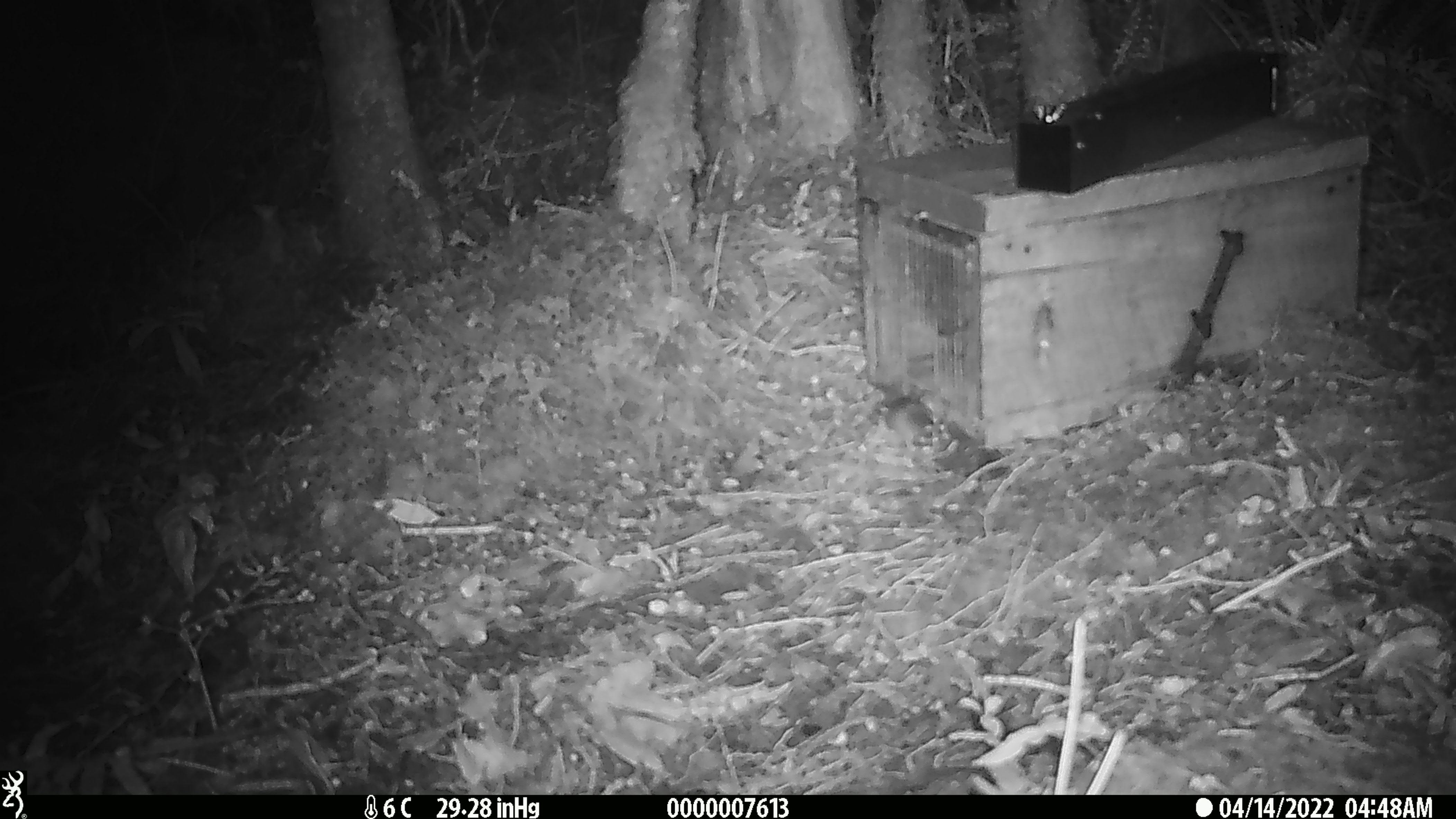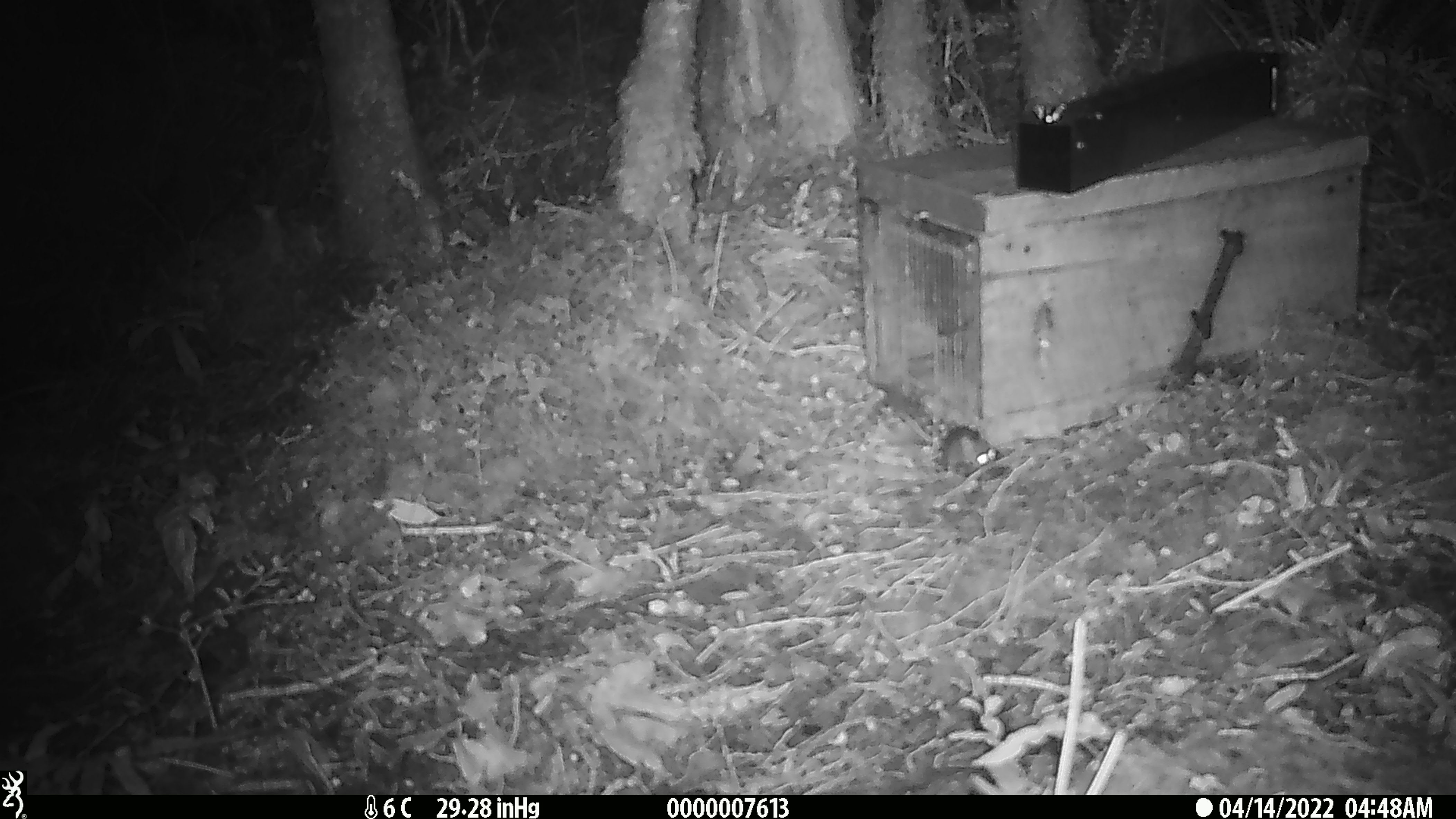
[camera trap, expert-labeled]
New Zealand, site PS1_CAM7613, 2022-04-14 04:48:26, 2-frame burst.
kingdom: Animalia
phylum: Chordata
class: Mammalia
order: Rodentia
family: Muridae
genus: Mus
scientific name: Mus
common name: mouse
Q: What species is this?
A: Mouse (Mus).